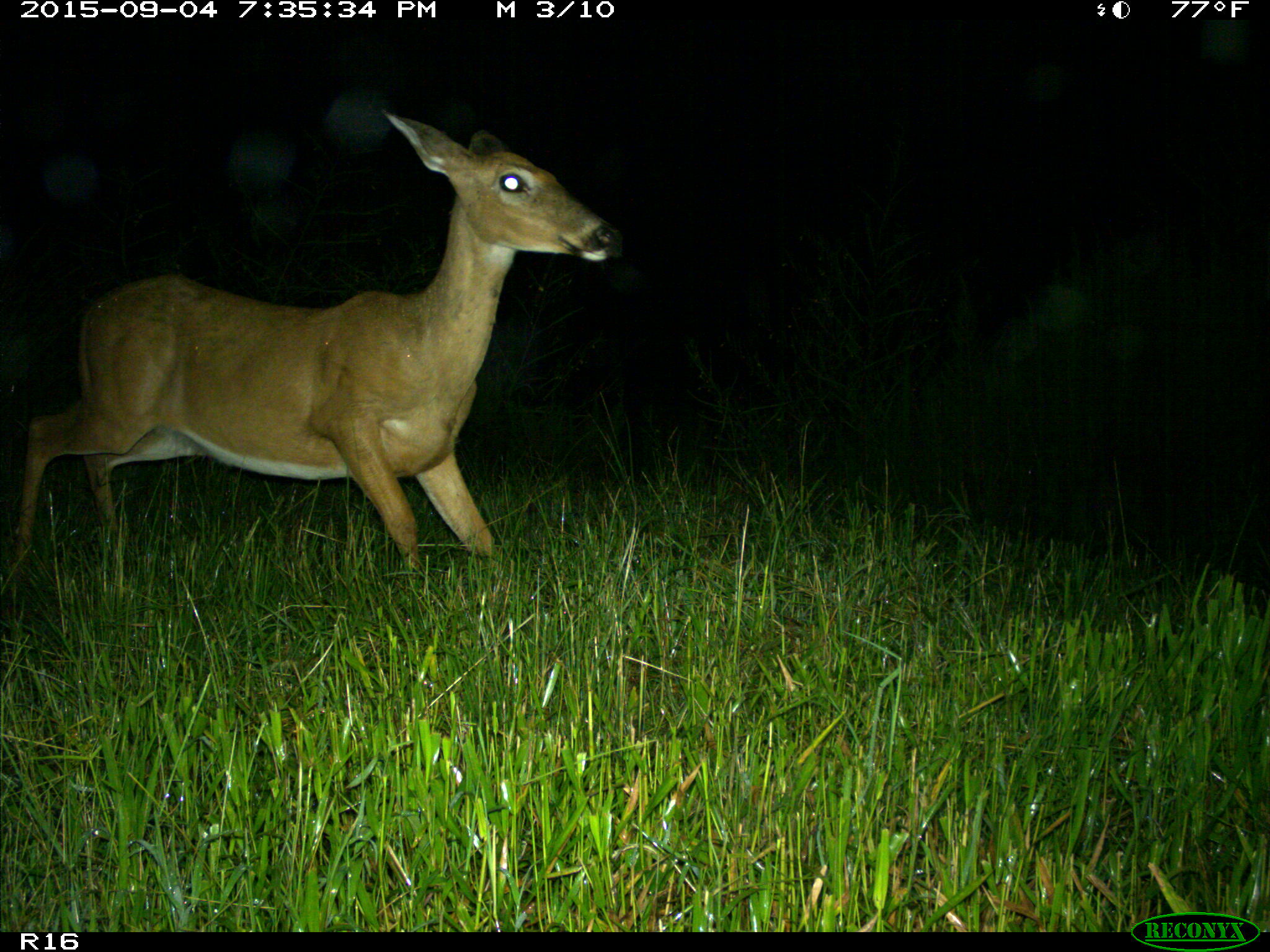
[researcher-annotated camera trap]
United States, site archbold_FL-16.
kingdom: Animalia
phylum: Chordata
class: Mammalia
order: Artiodactyla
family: Cervidae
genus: Odocoileus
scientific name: Odocoileus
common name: deer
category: unidentified deer